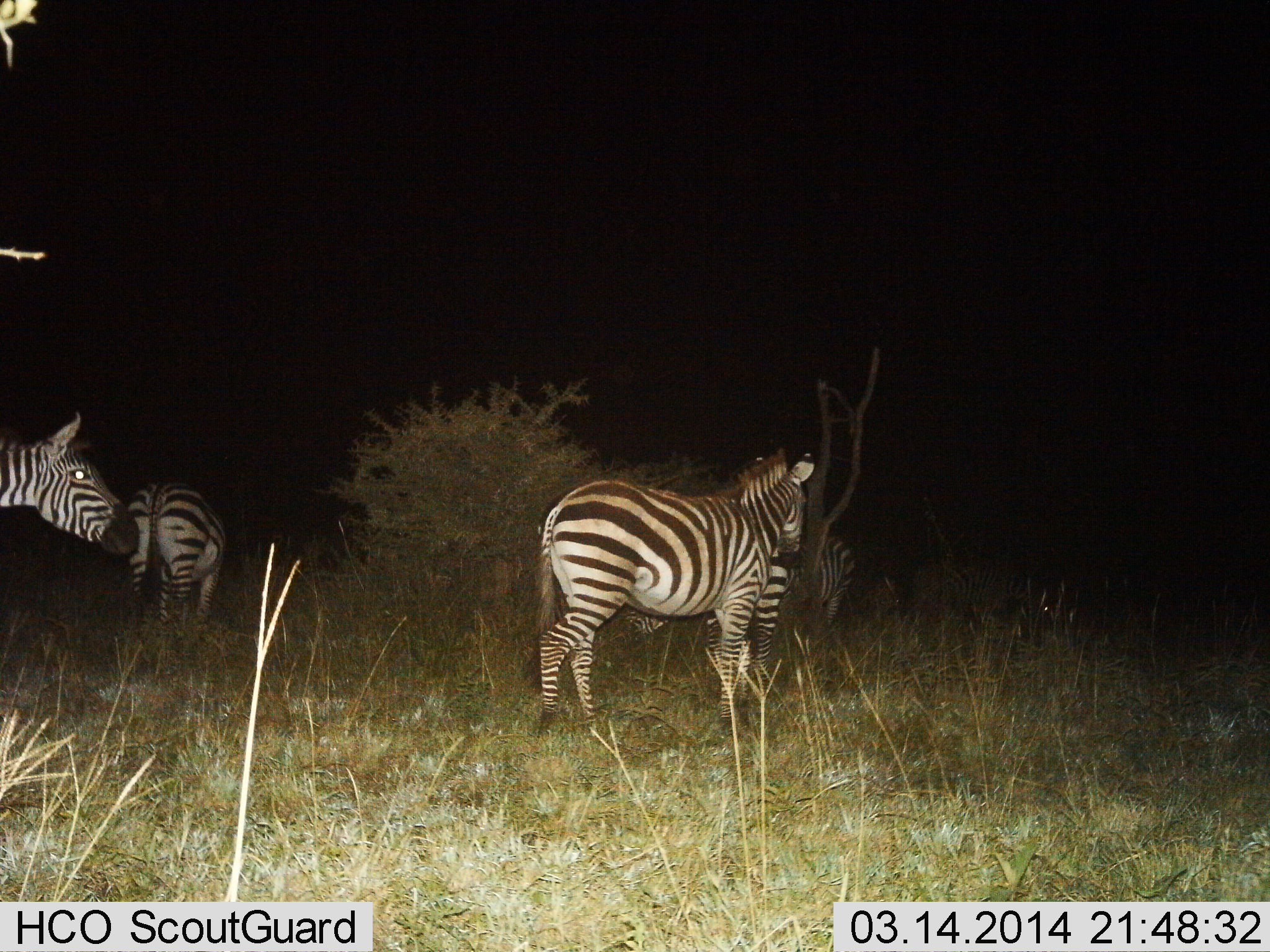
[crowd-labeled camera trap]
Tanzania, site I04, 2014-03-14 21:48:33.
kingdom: Animalia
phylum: Chordata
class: Mammalia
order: Perissodactyla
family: Equidae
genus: Equus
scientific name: Equus quagga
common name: plains zebra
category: zebra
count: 4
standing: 80%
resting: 0%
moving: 20%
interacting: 0%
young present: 0%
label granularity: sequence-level